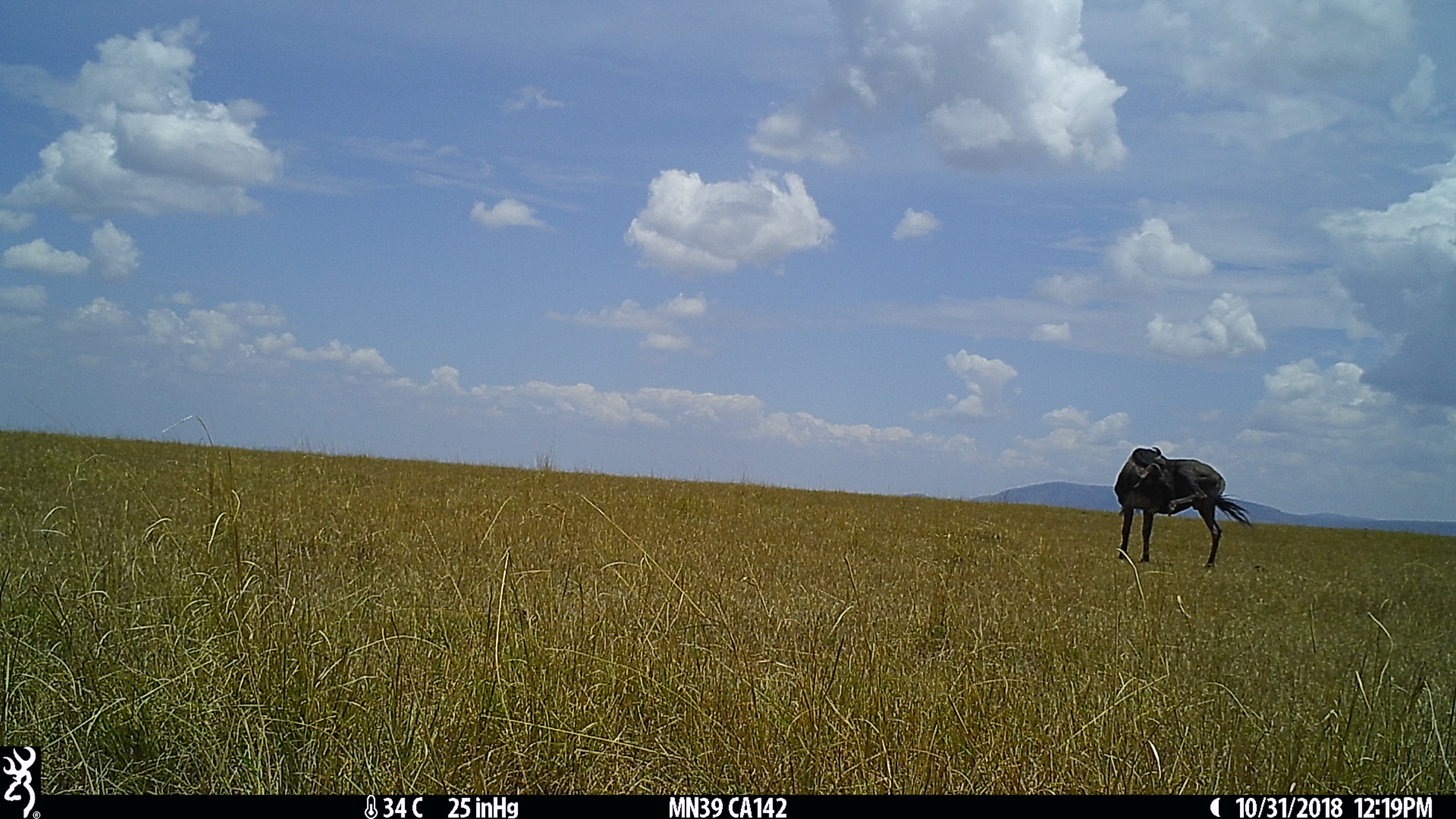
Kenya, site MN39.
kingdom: Animalia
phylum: Chordata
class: Mammalia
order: Artiodactyla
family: Bovidae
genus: Connochaetes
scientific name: Connochaetes taurinus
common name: blue wildebeest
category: wildebeest